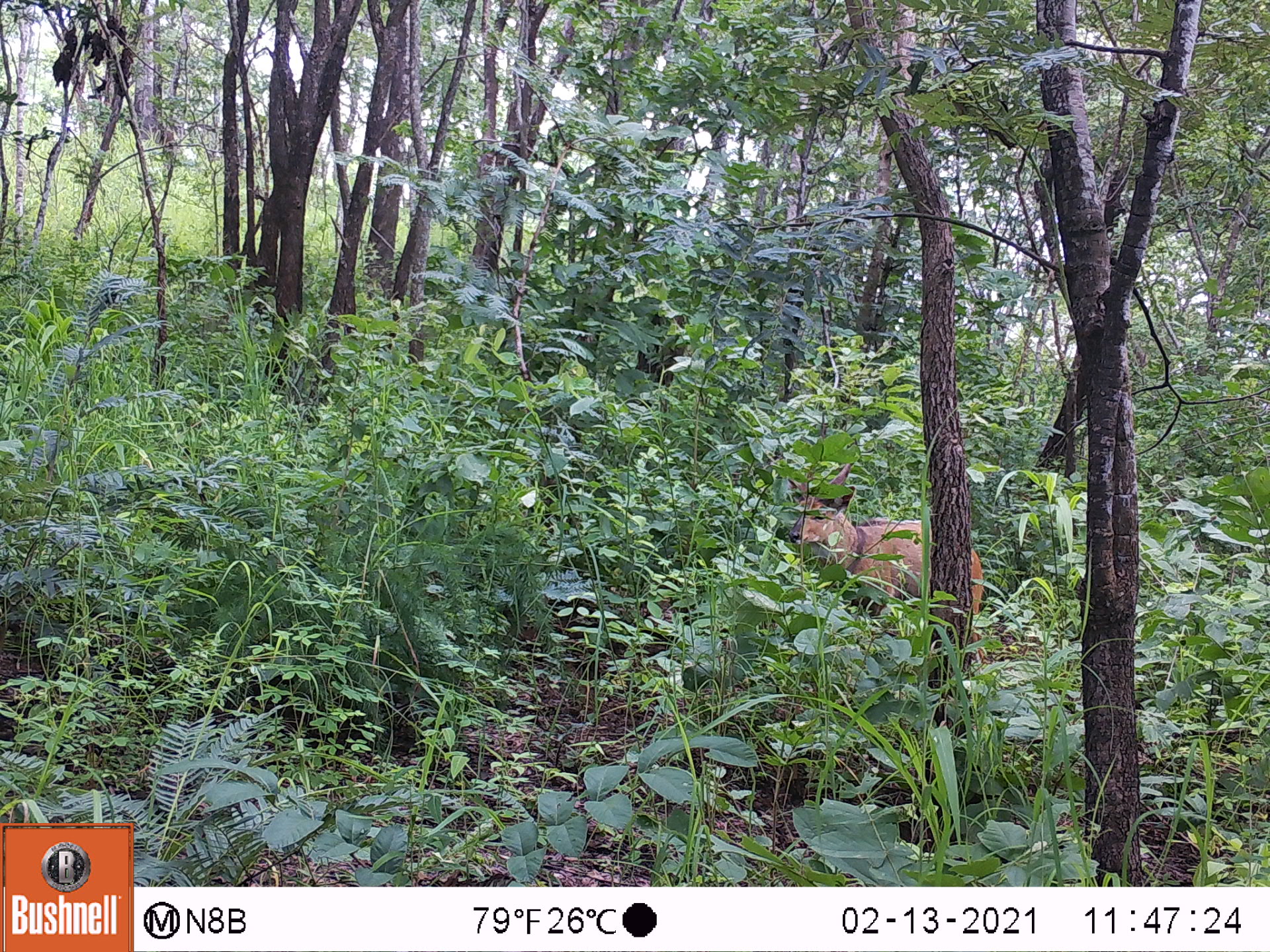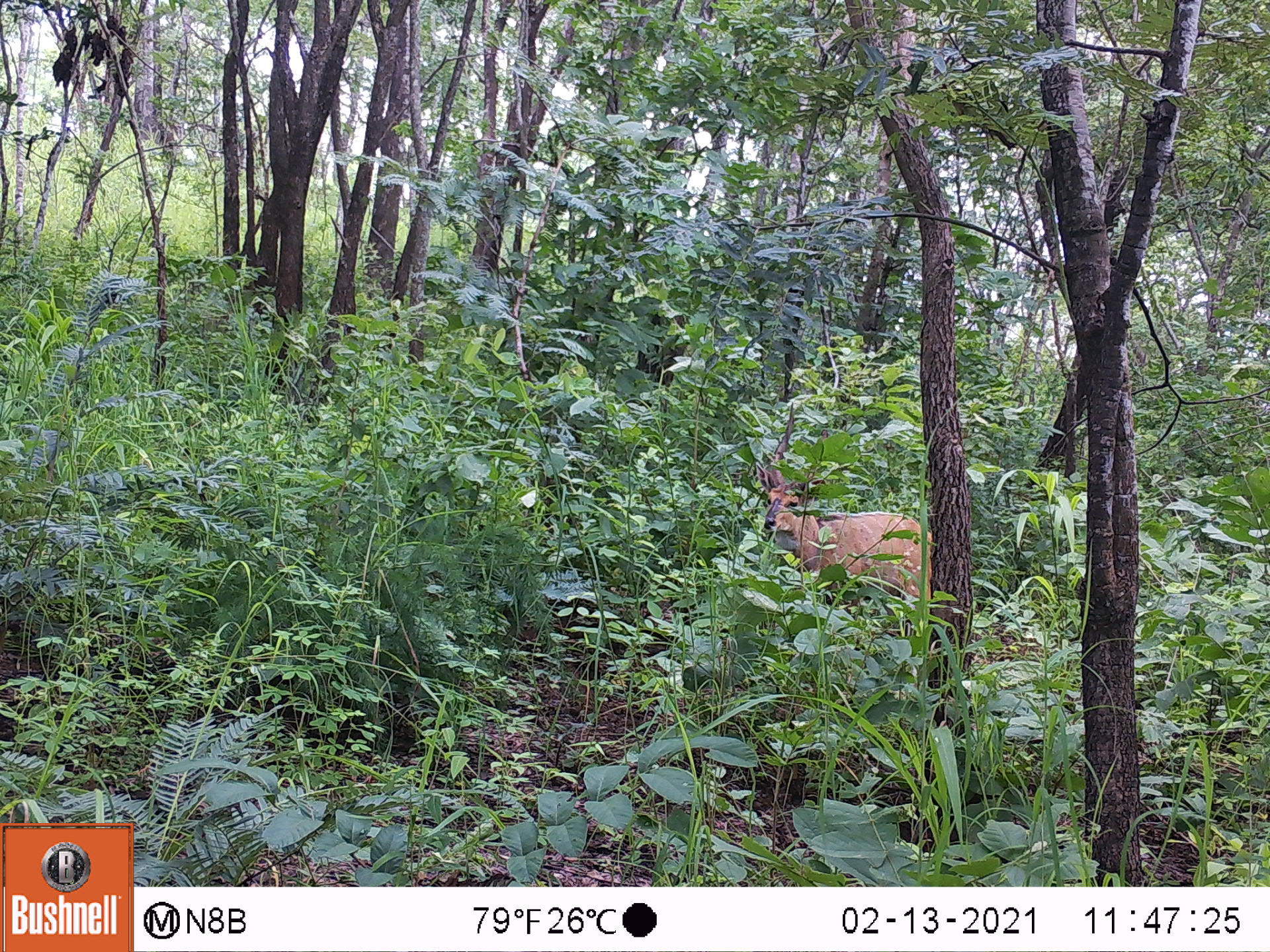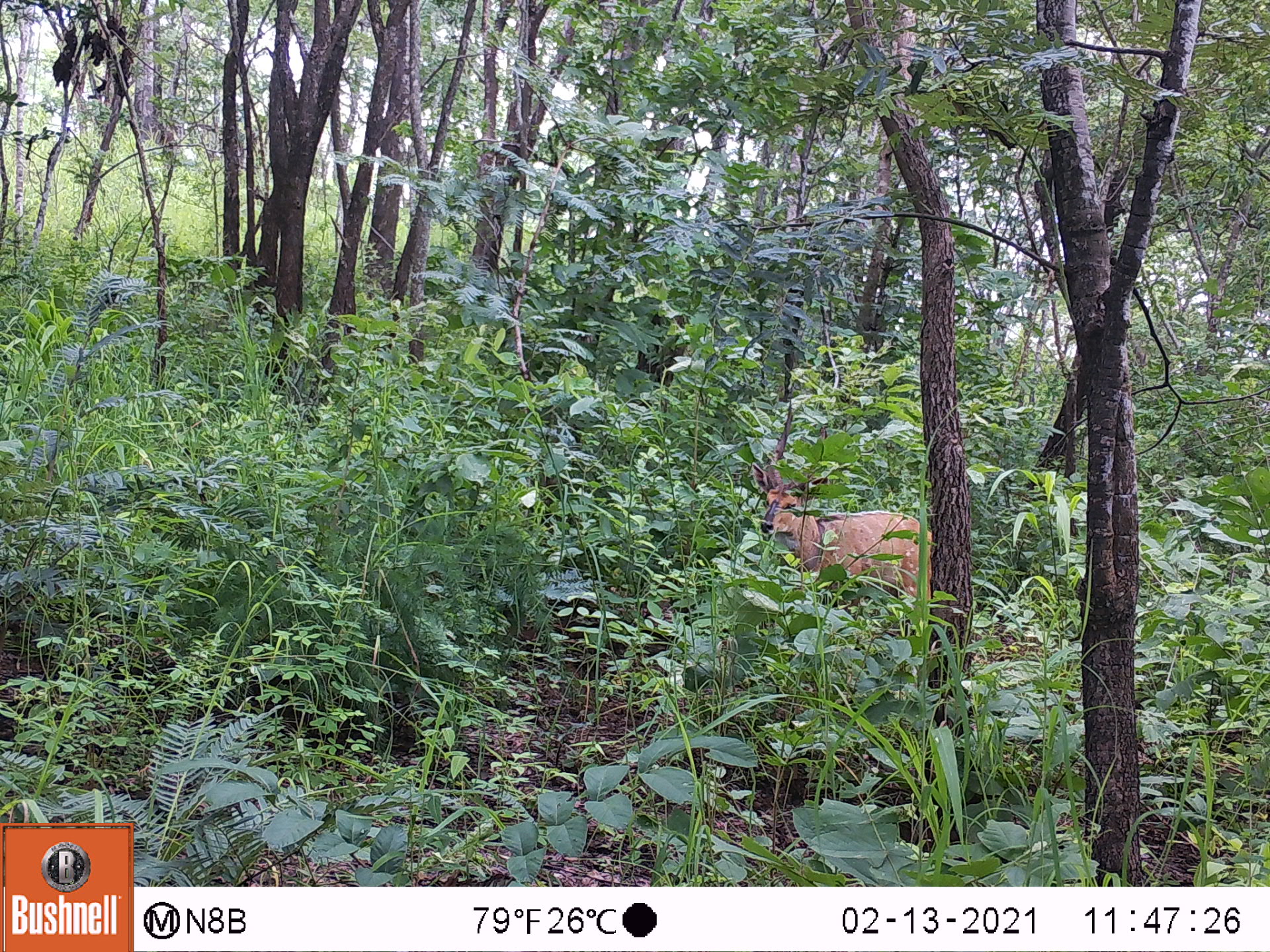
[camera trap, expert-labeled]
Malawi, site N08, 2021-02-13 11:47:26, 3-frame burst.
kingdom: Animalia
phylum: Chordata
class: Mammalia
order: Artiodactyla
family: Bovidae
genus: Tragelaphus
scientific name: Tragelaphus sylvaticus sylvaticus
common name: cape bushbuck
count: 1